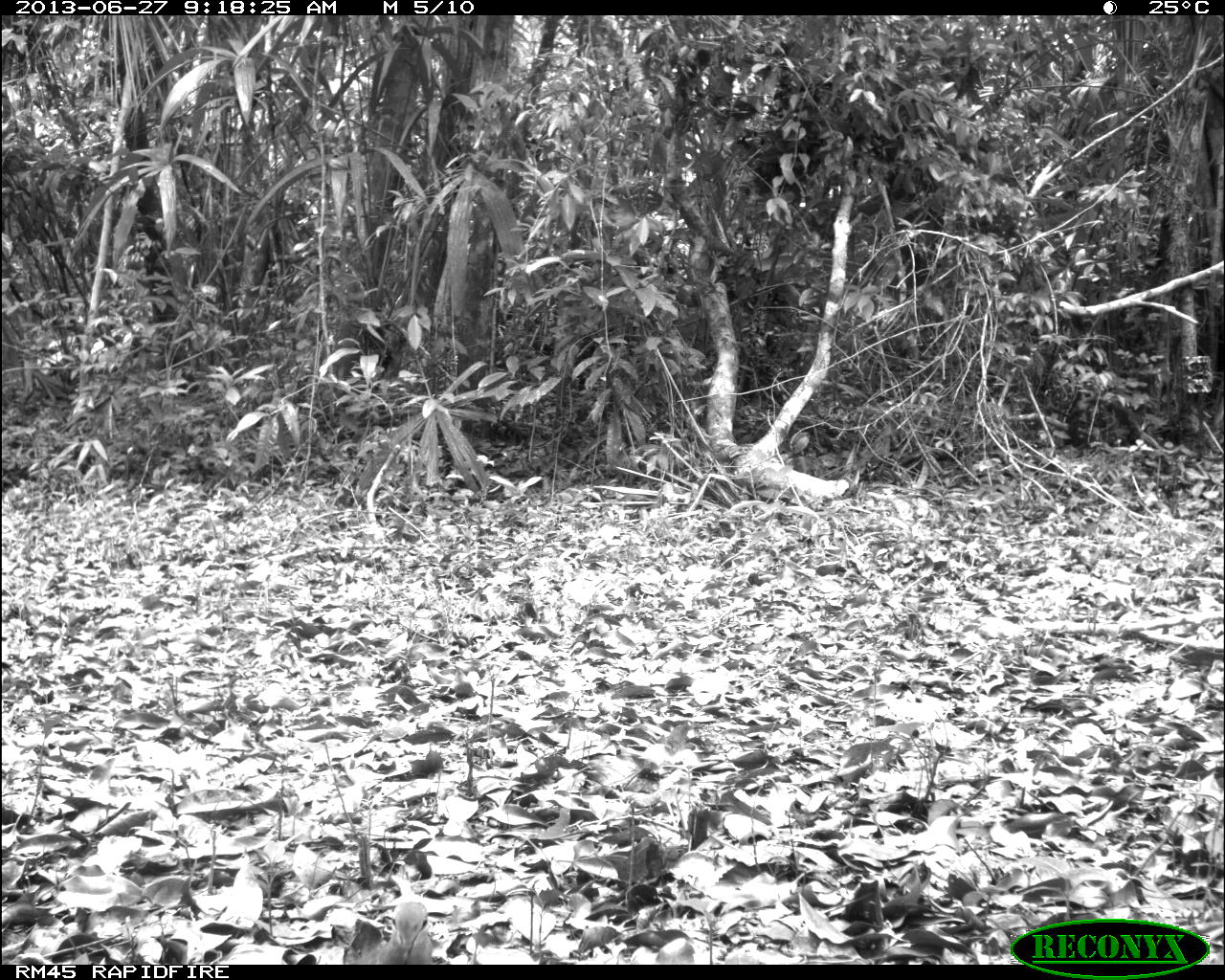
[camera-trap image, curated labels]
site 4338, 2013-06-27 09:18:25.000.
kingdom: Animalia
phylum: Chordata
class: Aves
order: Columbiformes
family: Columbidae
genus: Leptotila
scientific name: Leptotila plumbeiceps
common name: gray-headed dove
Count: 1.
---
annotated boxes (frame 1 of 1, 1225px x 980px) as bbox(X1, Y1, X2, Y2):
leptotila plumbeiceps: bbox(374, 900, 435, 963)